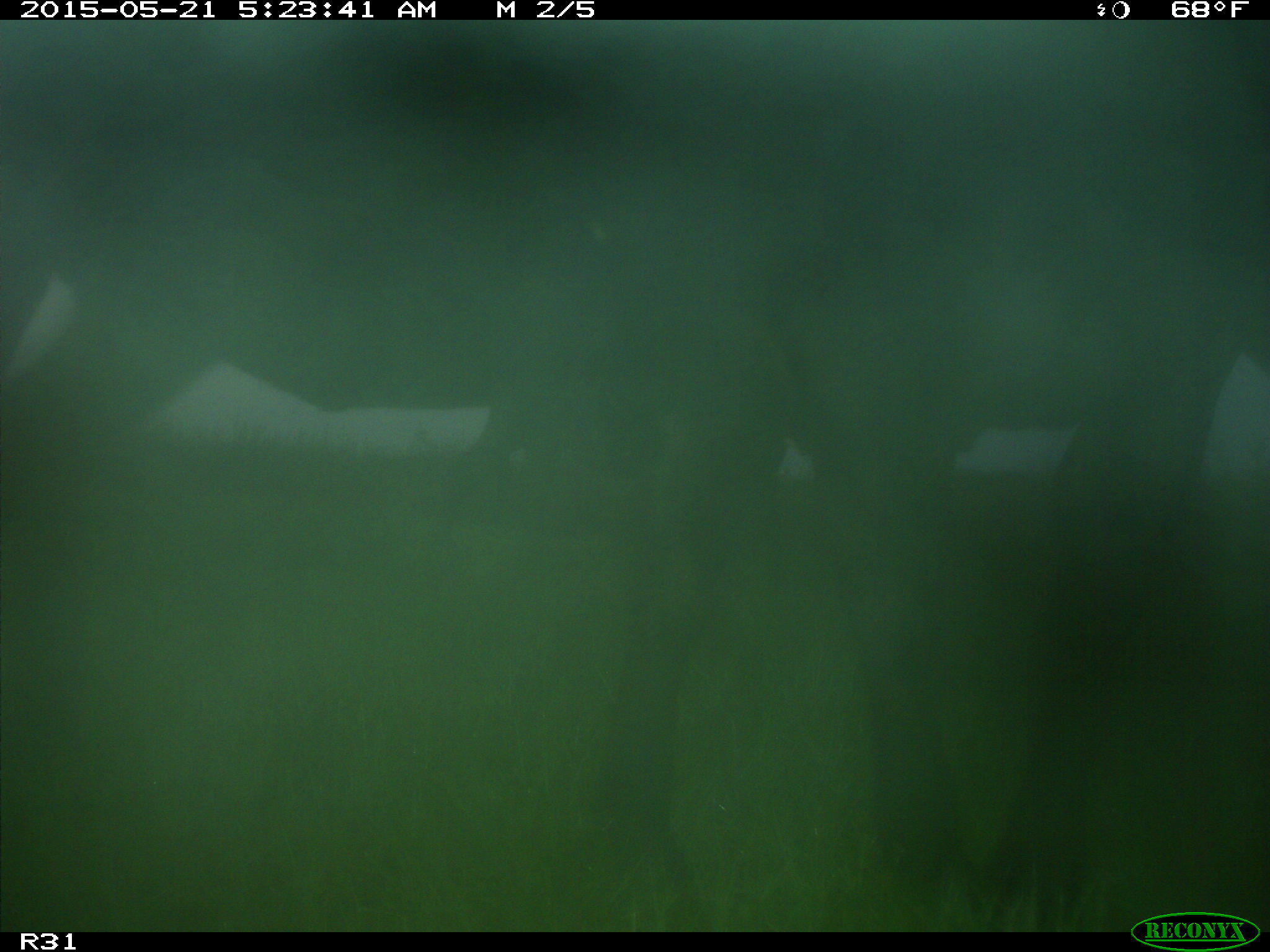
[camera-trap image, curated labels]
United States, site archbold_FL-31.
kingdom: Animalia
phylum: Chordata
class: Mammalia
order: Artiodactyla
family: Bovidae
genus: Bos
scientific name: Bos taurus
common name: domestic cow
Bos taurus (domestic cow).